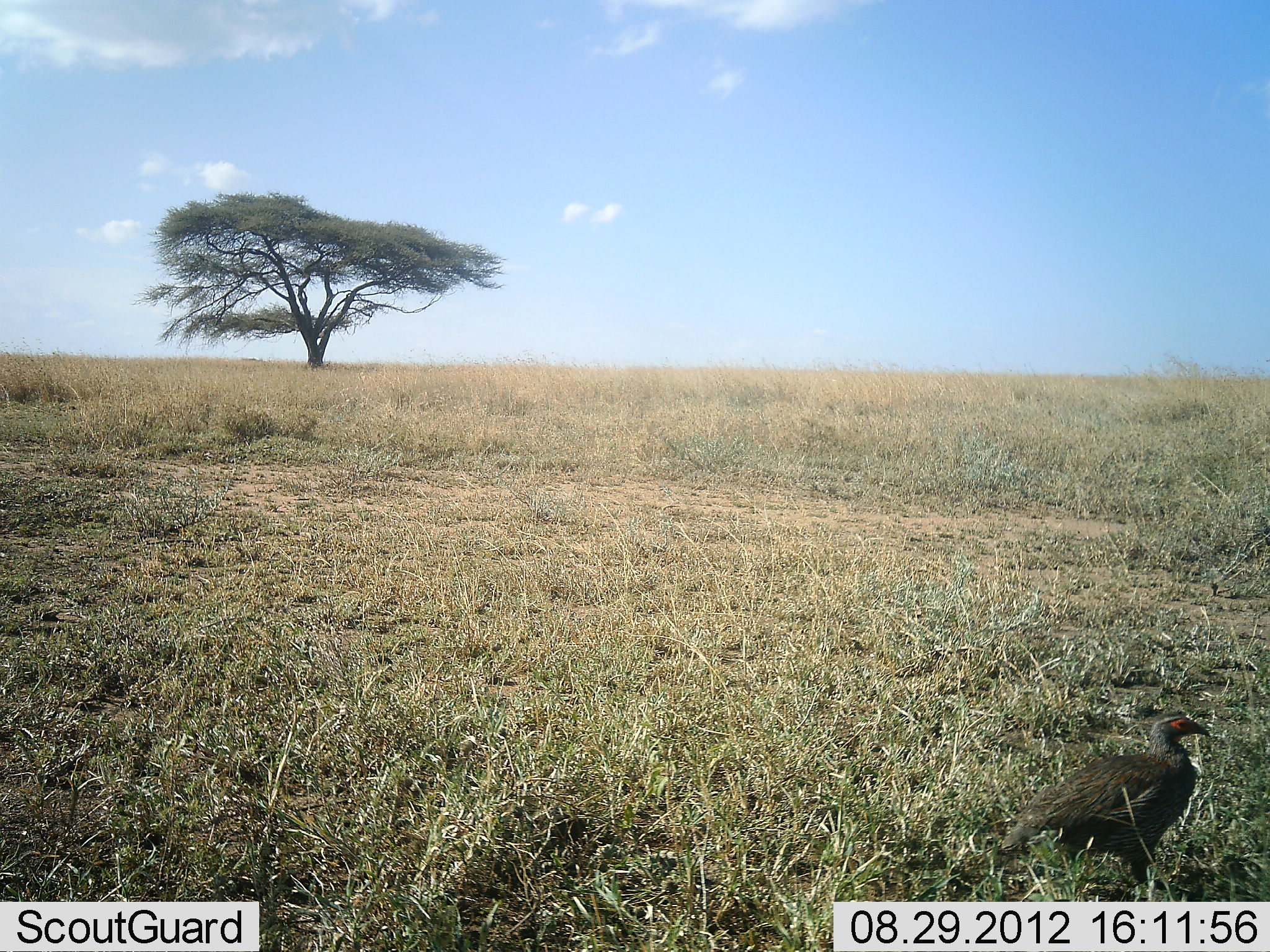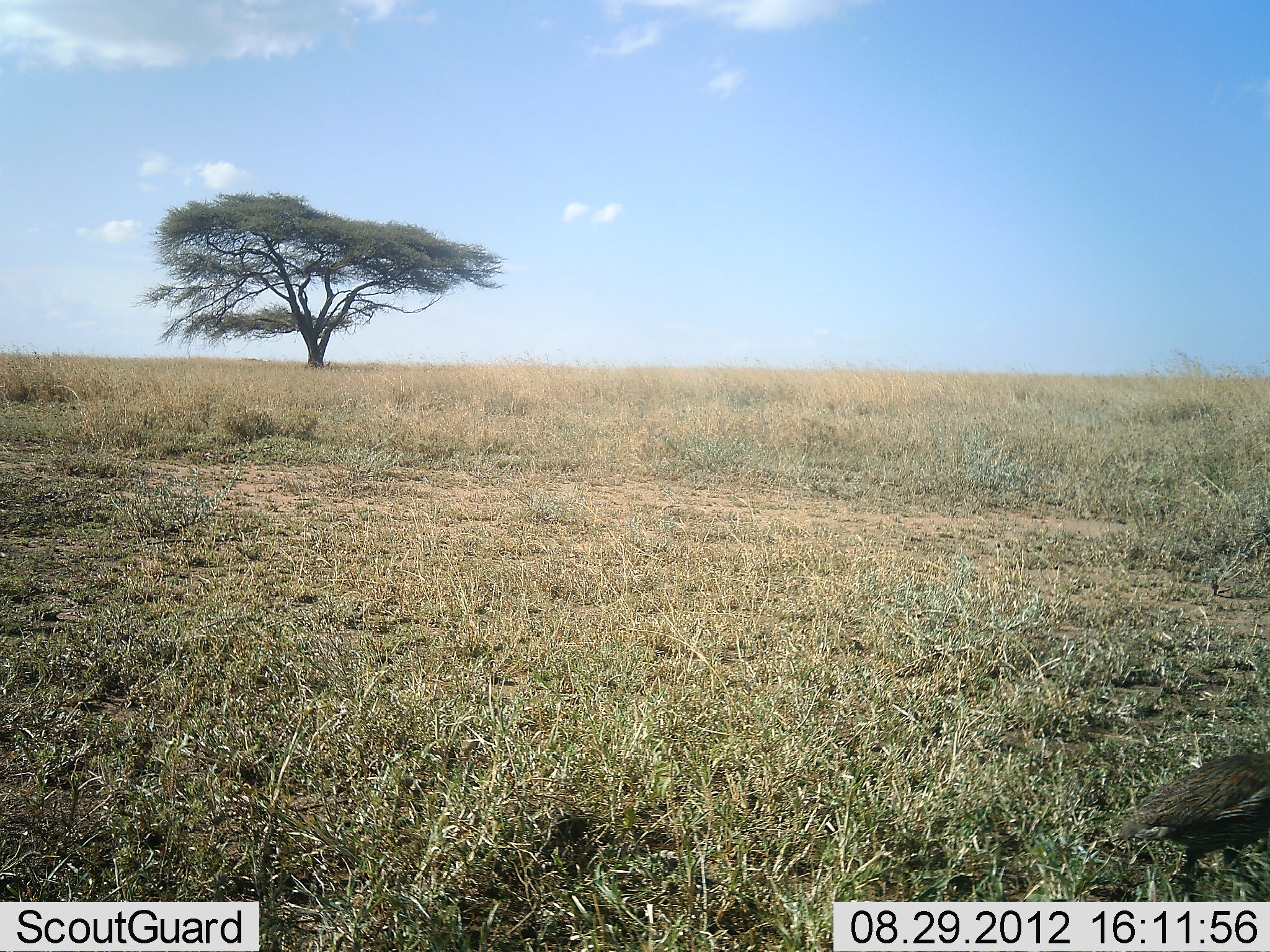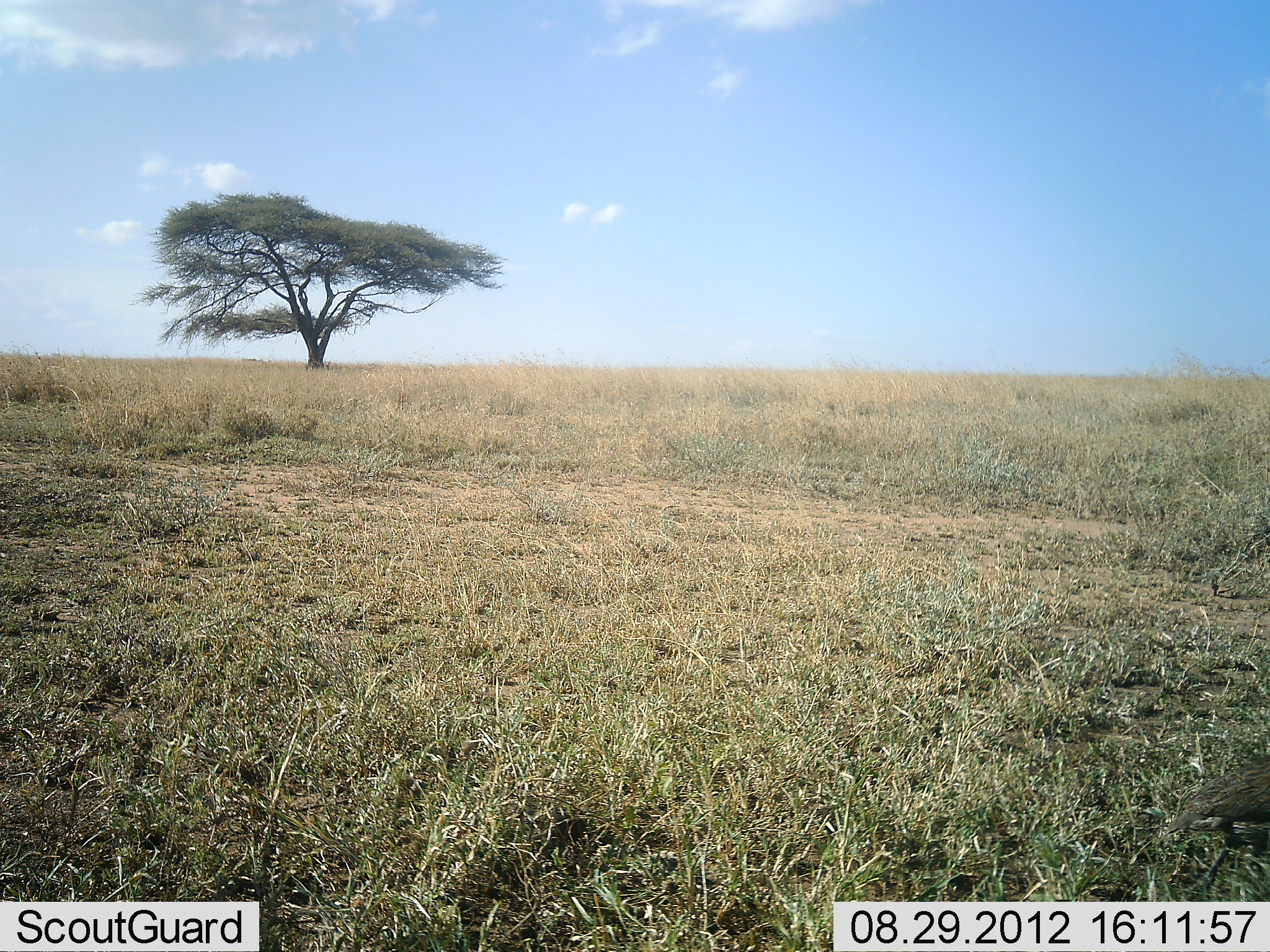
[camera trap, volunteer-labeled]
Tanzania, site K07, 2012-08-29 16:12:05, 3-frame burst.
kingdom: Animalia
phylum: Chordata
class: Aves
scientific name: Aves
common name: bird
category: otherbird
Otherbird (bird) (Aves), count 1. Behavior (volunteer vote fractions): standing 30%, resting 0%, moving 70%, interacting 0%. Young present (vote fraction): 0%. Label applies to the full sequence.